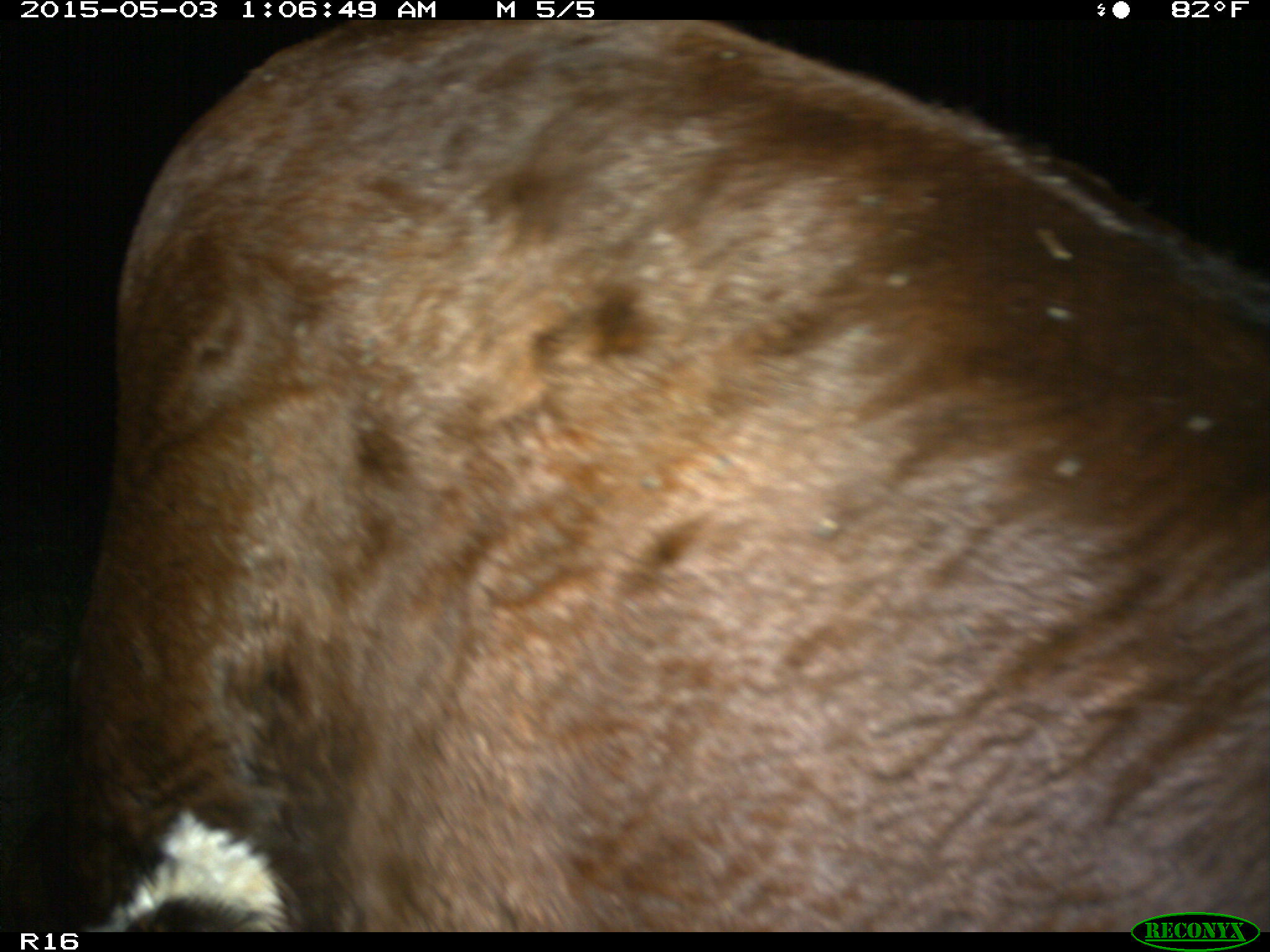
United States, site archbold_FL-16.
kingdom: Animalia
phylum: Chordata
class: Mammalia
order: Artiodactyla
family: Bovidae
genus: Bos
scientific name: Bos taurus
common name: domestic cow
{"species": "Bos taurus (domestic cow)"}